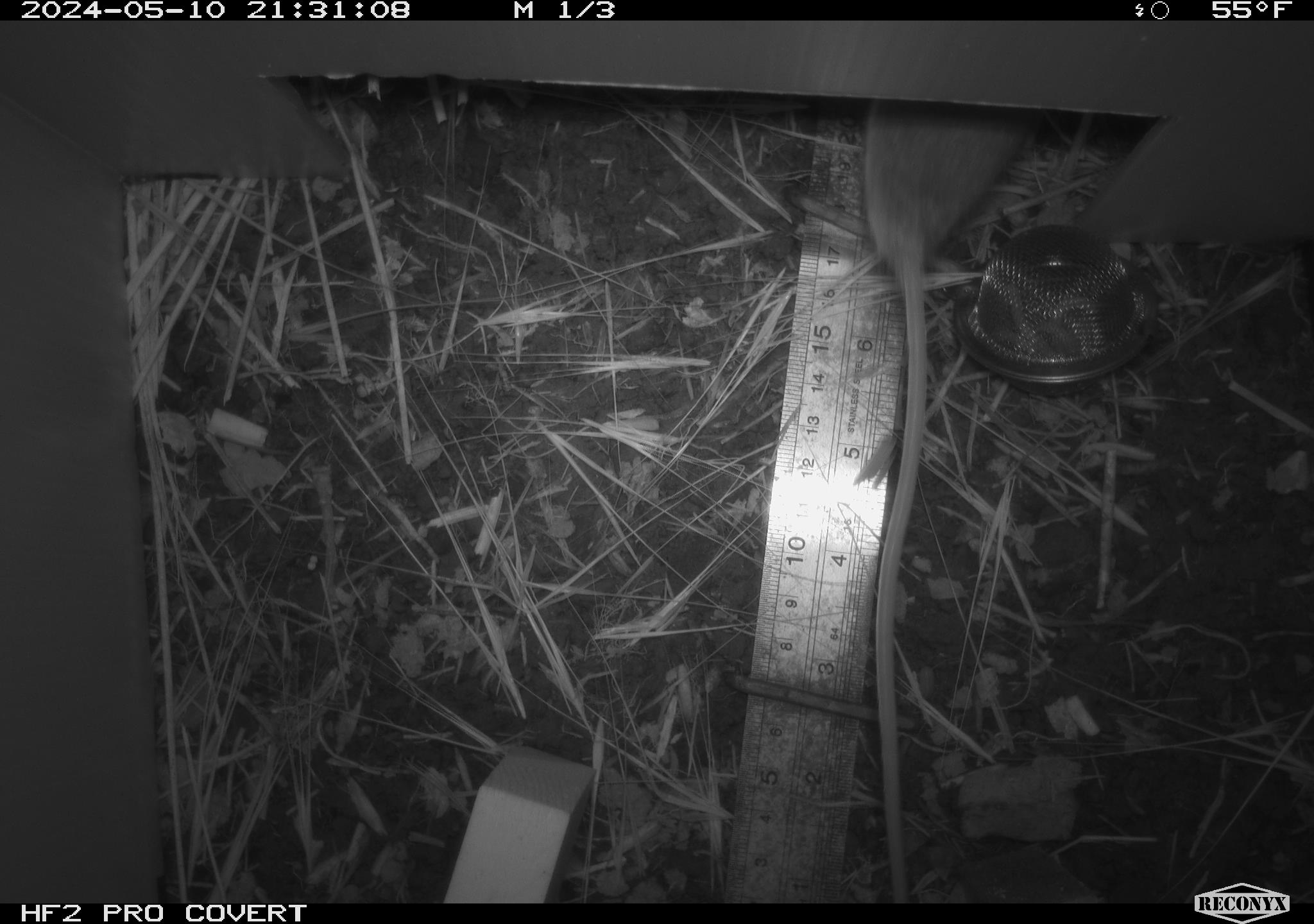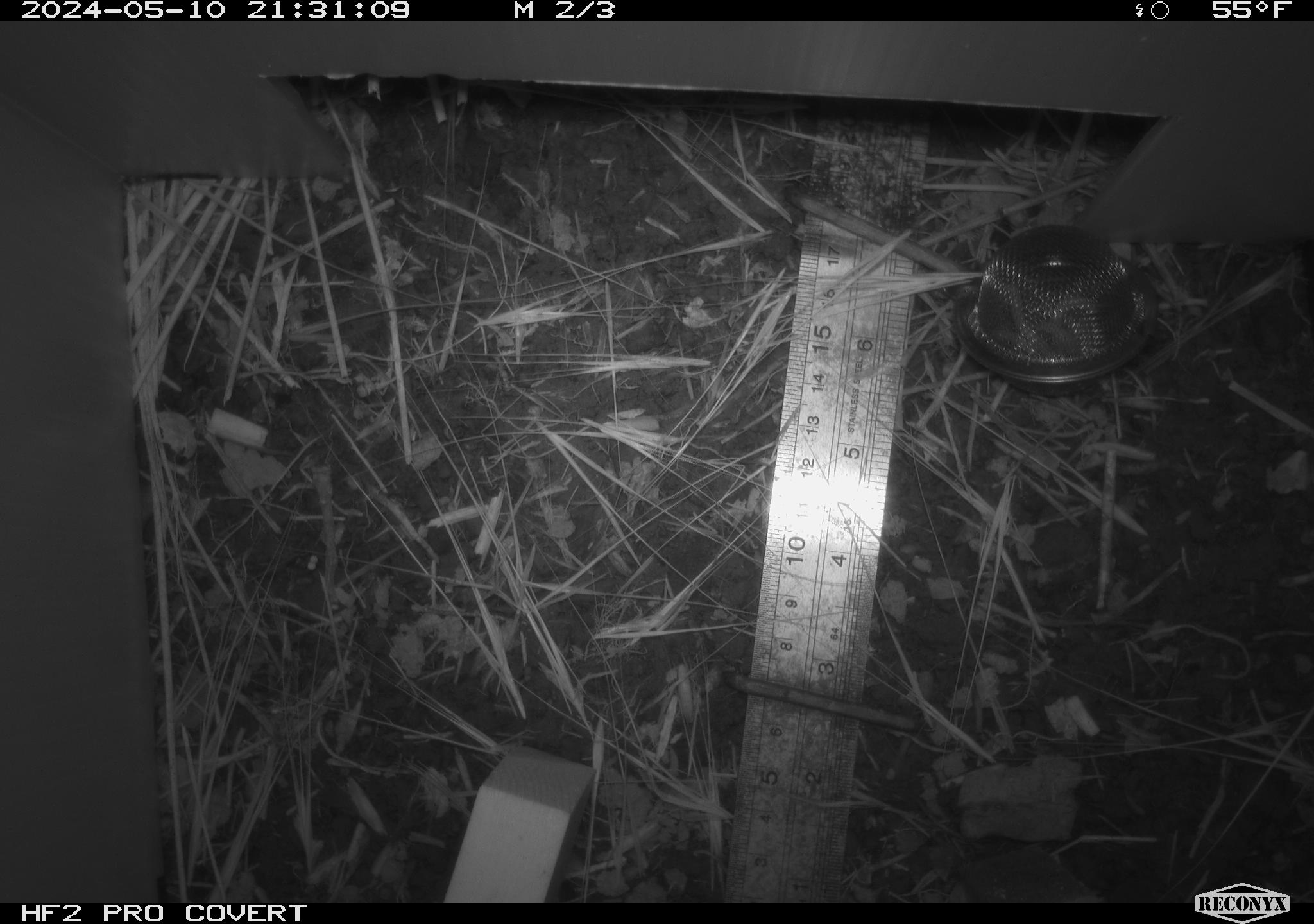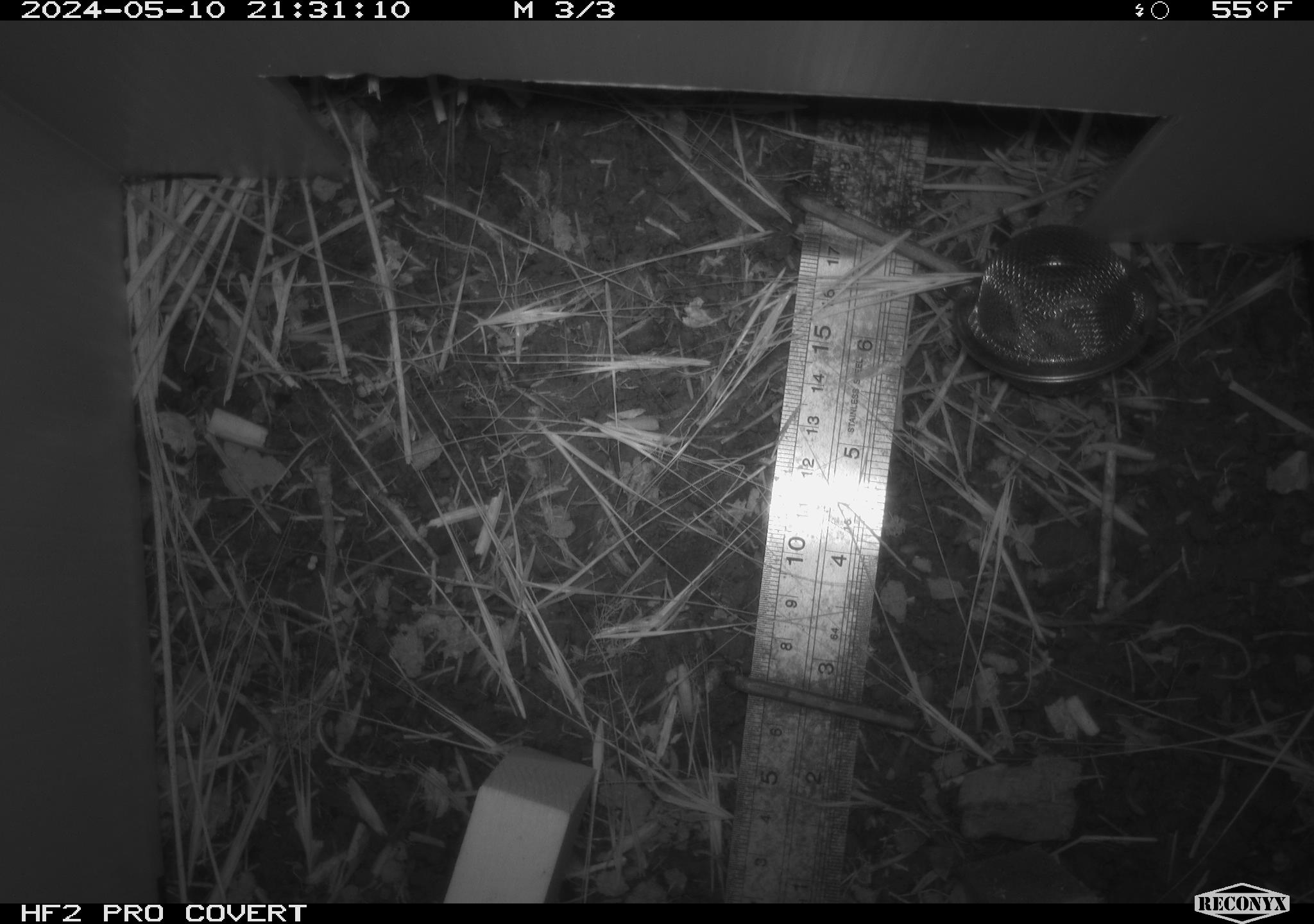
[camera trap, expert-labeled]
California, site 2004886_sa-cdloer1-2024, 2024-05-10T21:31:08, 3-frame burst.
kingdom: Animalia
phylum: Chordata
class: Mammalia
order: Rodentia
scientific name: Rodentia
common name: mouse species